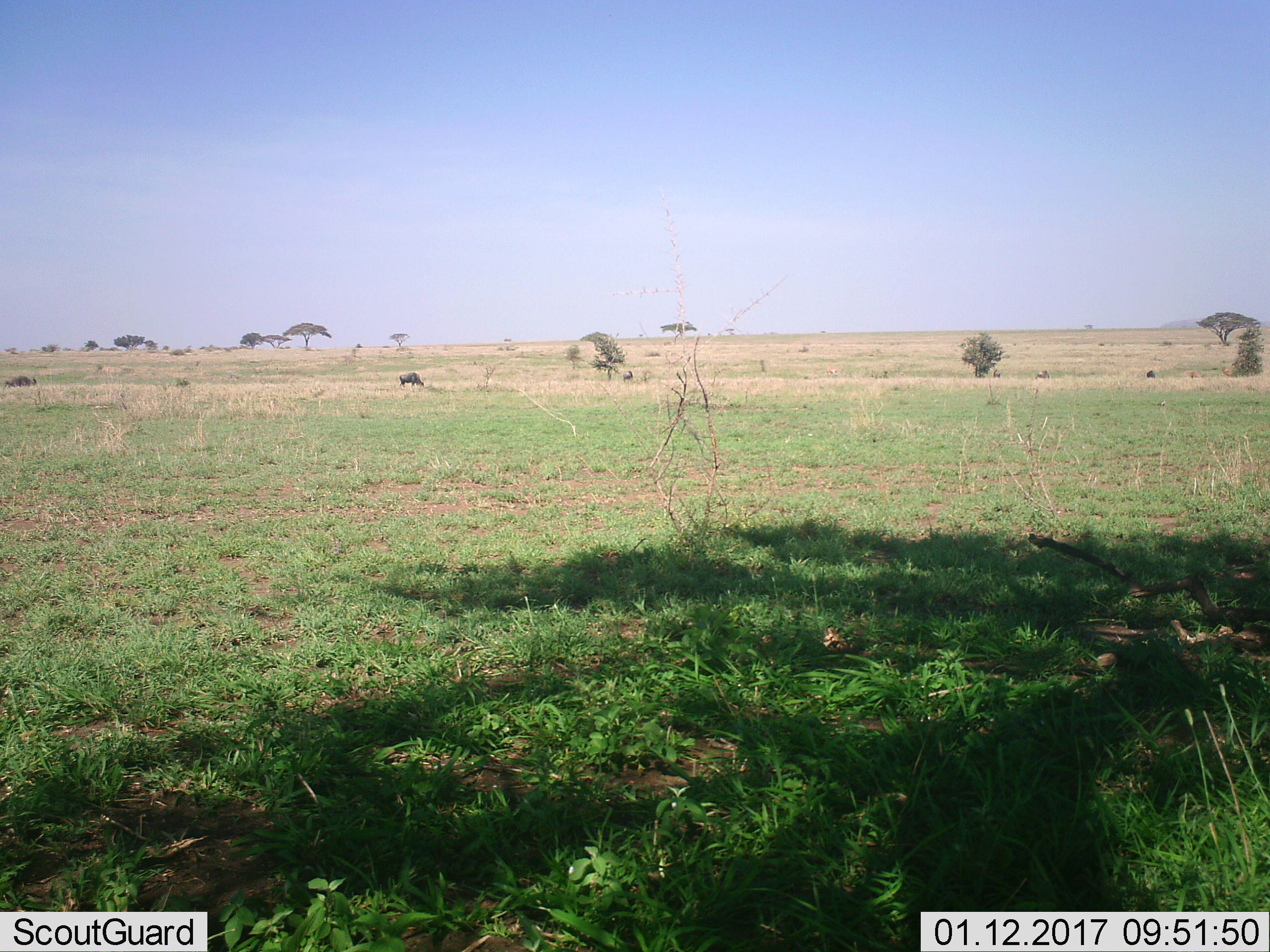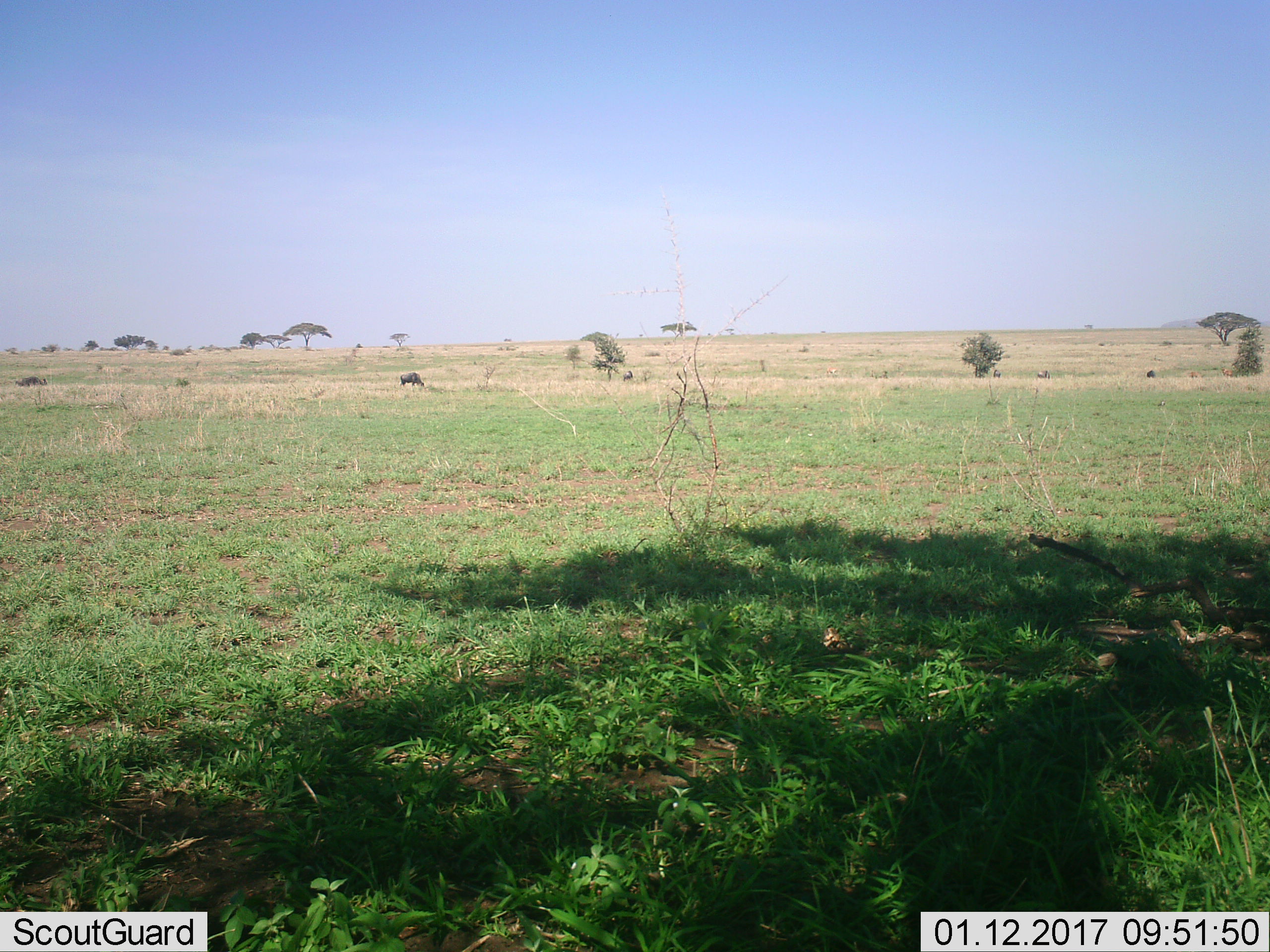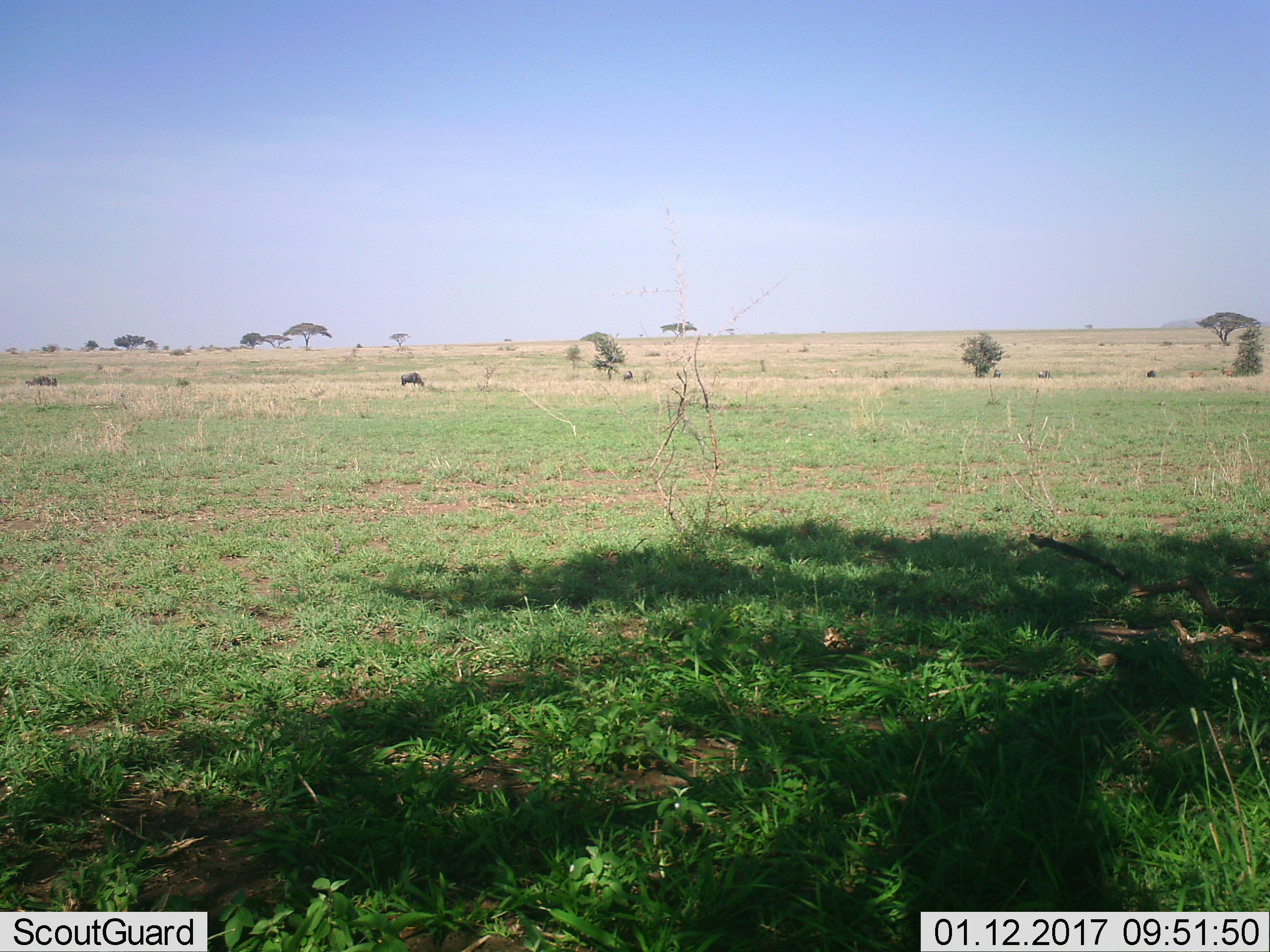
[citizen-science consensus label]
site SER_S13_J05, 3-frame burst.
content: unidentified animal